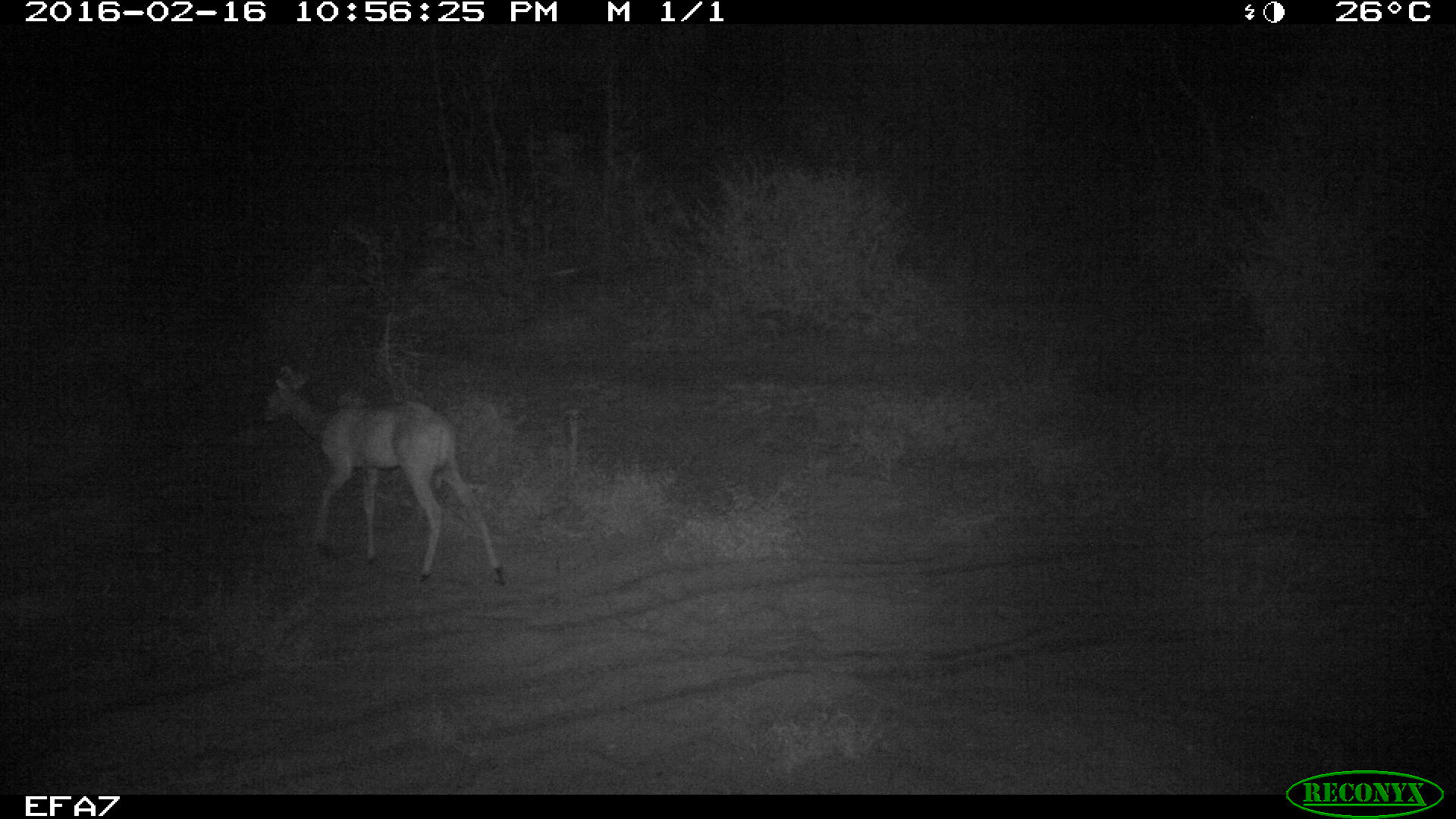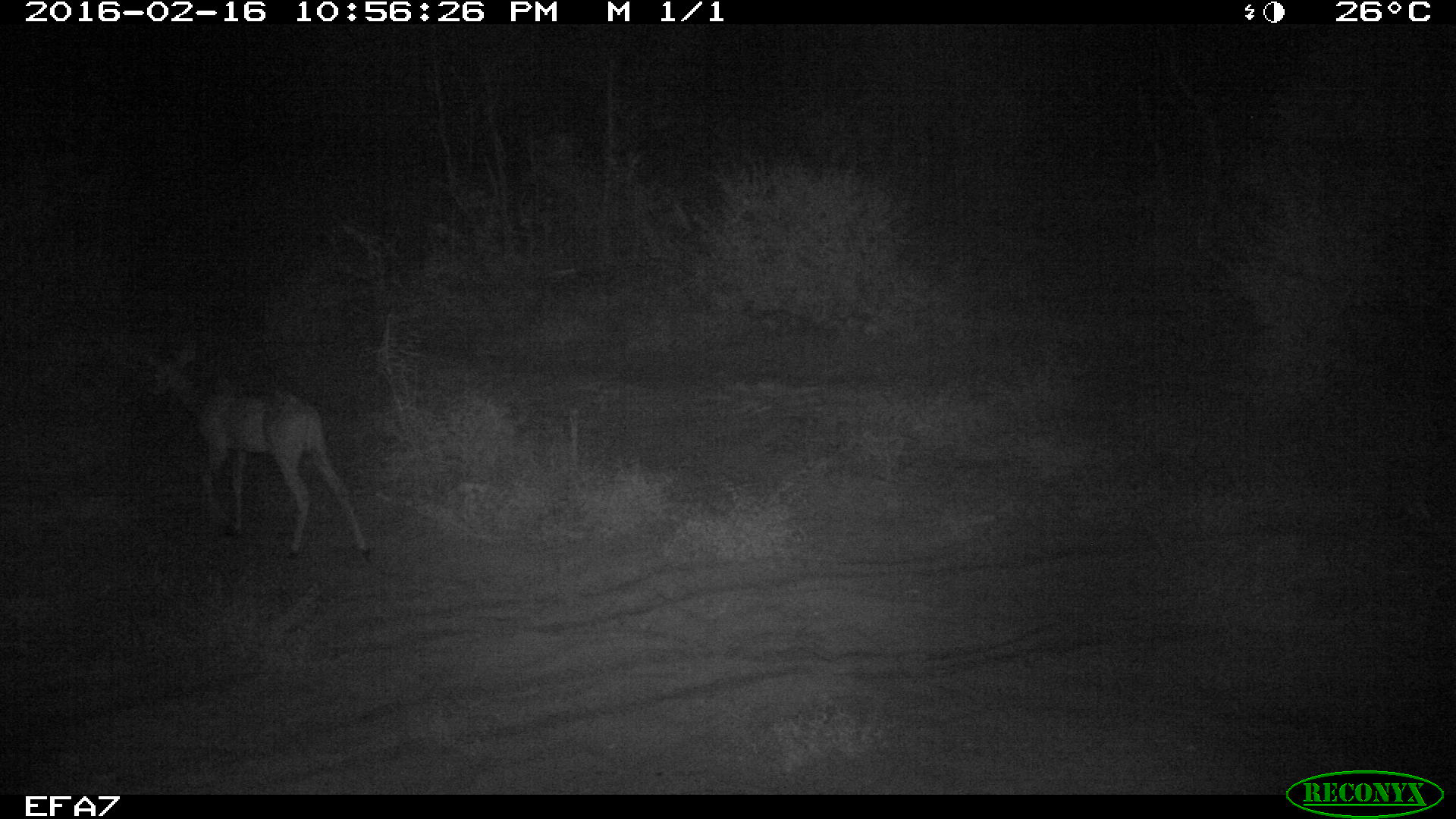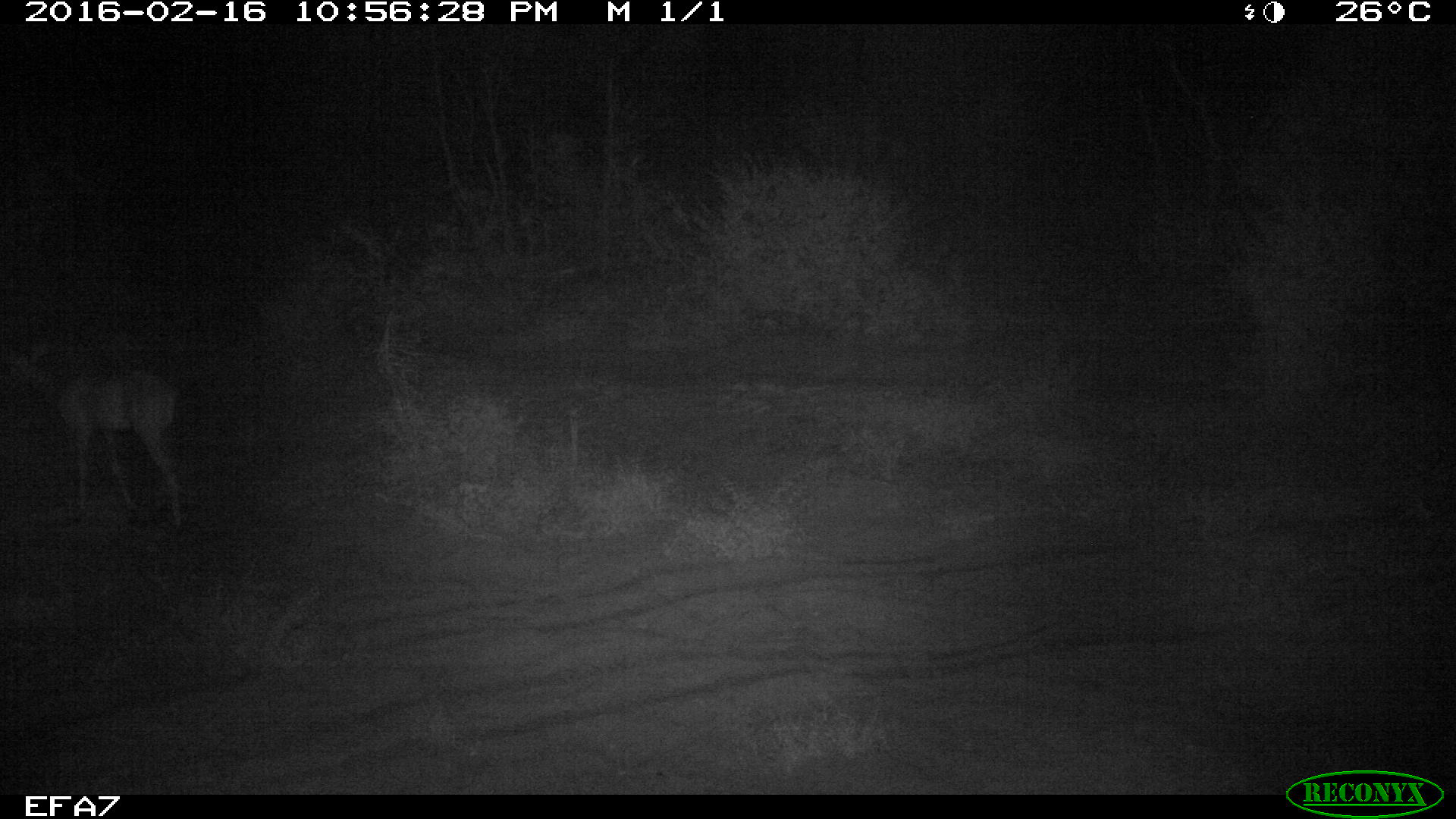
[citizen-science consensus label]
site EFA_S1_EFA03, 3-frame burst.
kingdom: Animalia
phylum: Chordata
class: Mammalia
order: Artiodactyla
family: Bovidae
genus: Raphicerus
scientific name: Raphicerus campestris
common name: steenbok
Steenbok (Raphicerus campestris), count 1. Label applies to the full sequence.